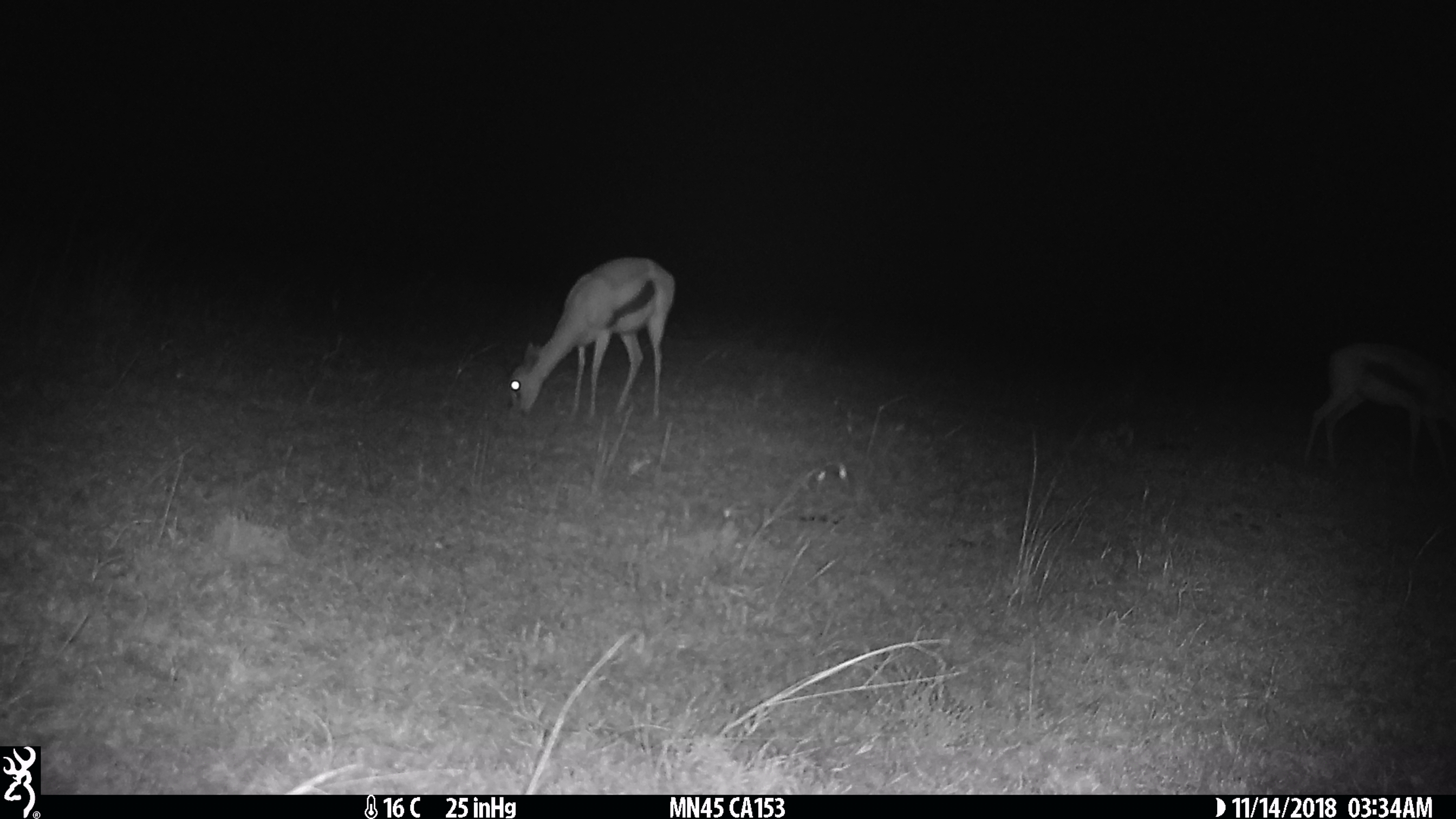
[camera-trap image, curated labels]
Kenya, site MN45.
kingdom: Animalia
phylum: Chordata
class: Mammalia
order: Artiodactyla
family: Bovidae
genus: Eudorcas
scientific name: Eudorcas thomsonii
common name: thomon's gazelle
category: gazelle thomsons